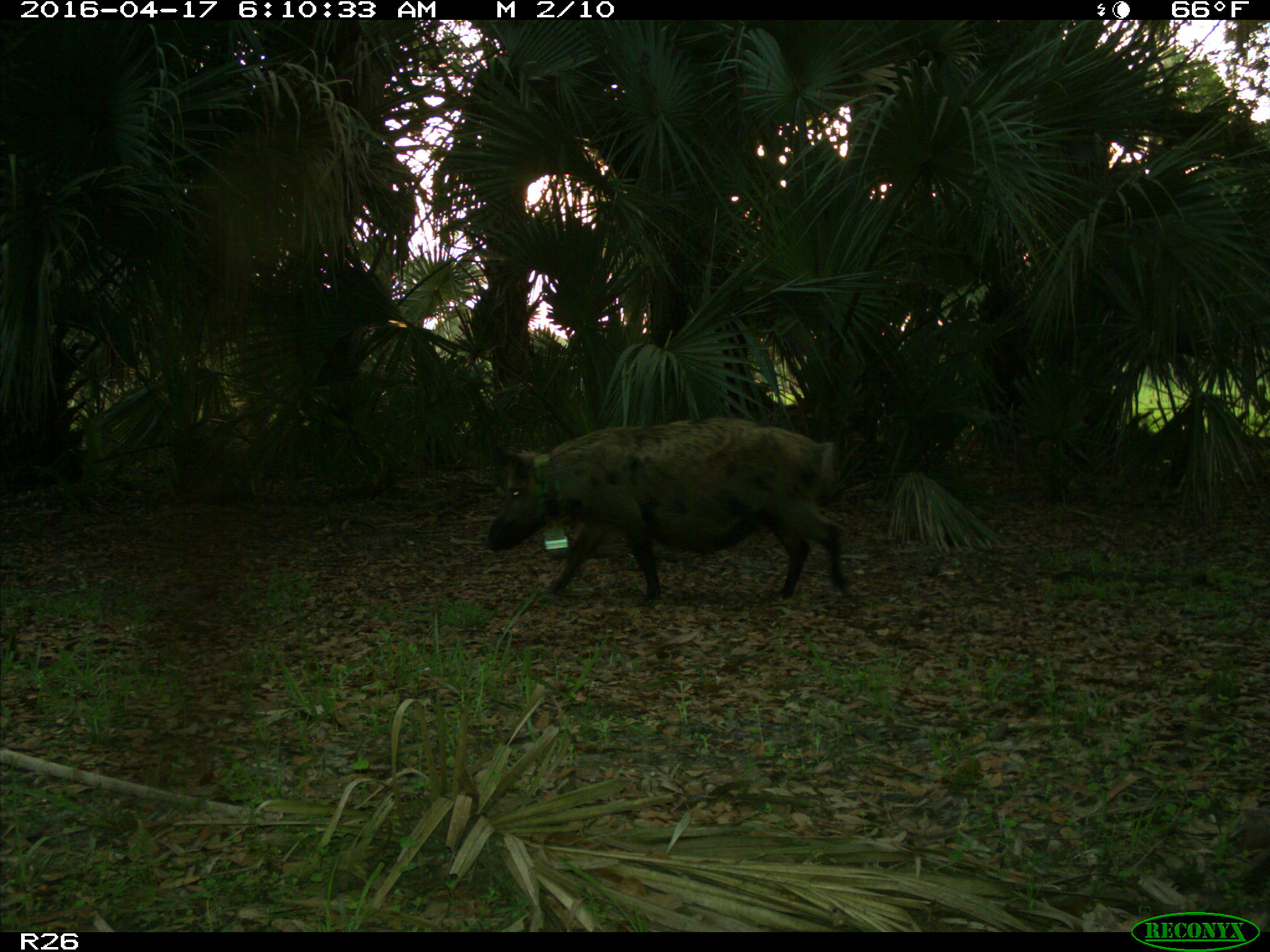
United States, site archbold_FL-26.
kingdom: Animalia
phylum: Chordata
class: Mammalia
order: Artiodactyla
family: Suidae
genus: Sus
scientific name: Sus scrofa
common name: wild boar